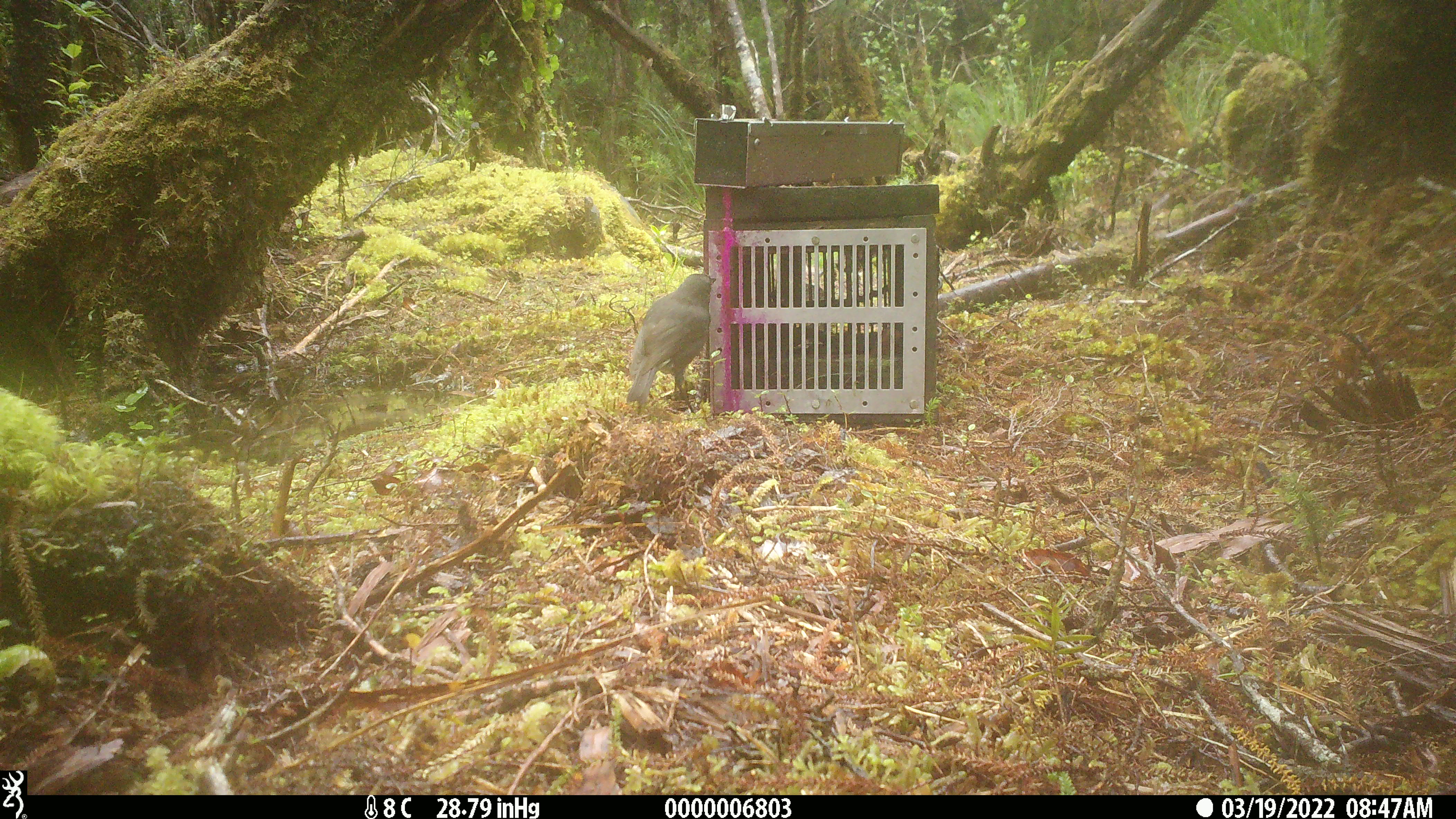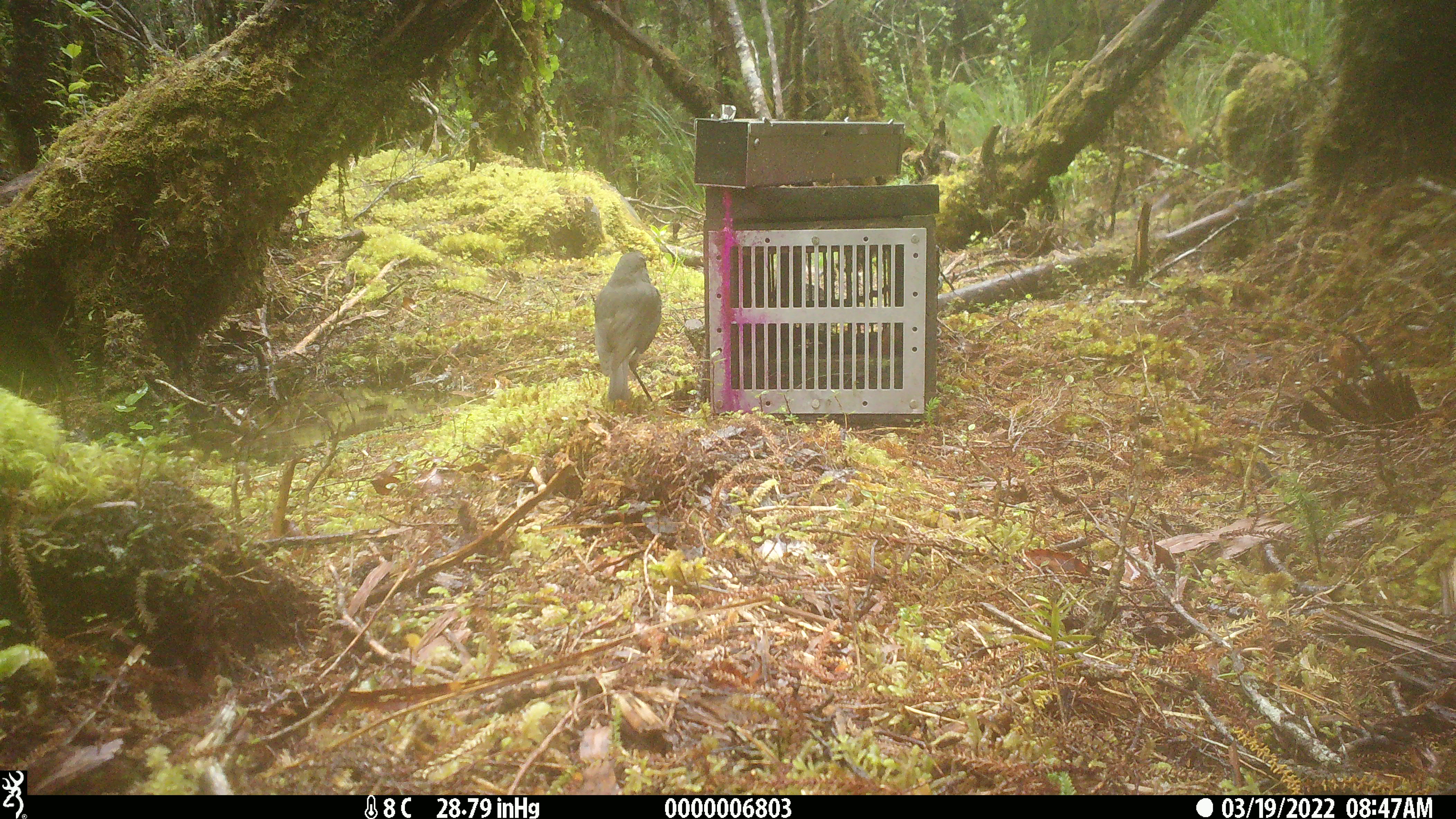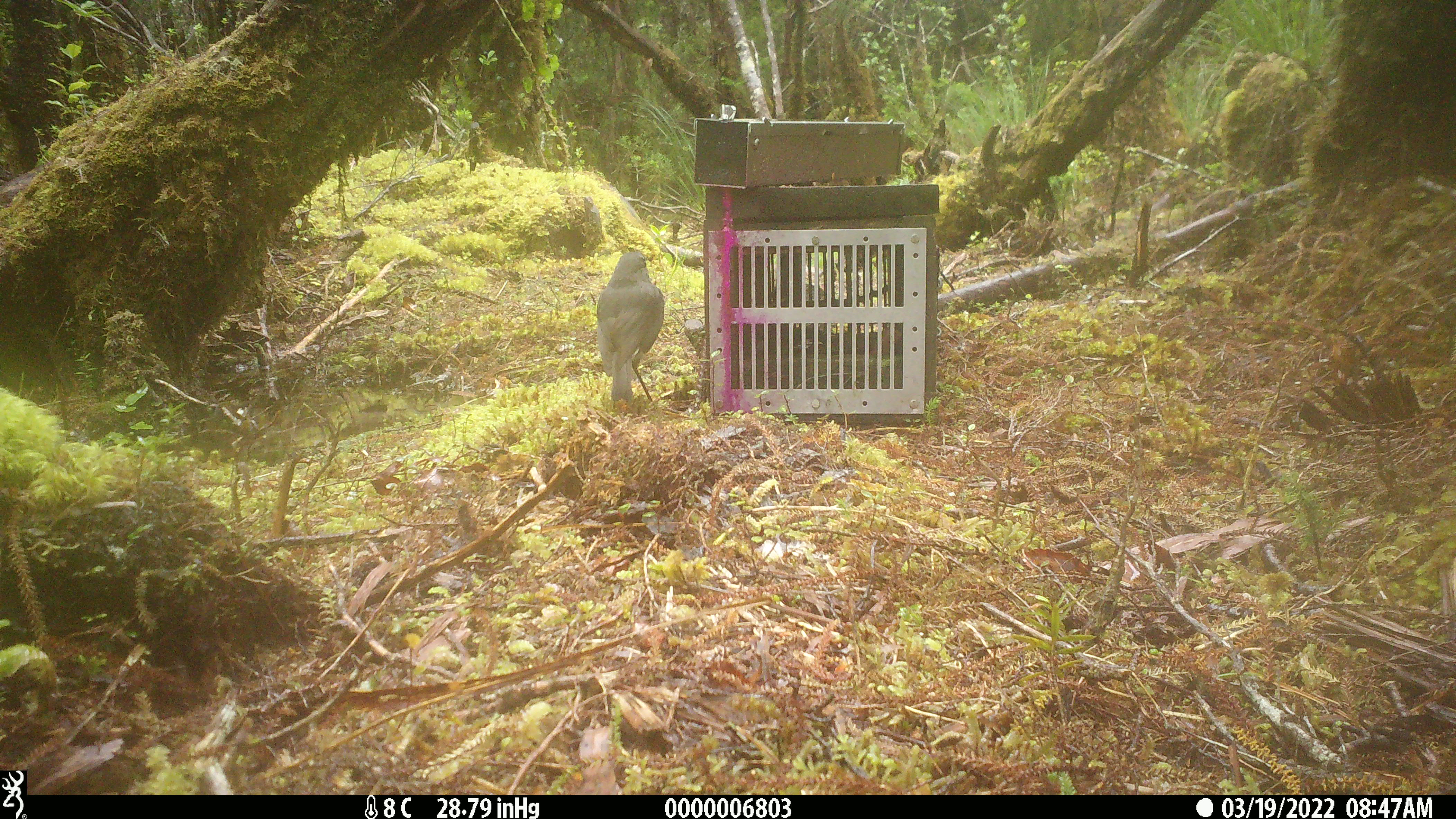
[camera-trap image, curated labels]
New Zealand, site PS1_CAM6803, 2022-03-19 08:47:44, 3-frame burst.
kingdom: Animalia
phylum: Chordata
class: Aves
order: Passeriformes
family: Petroicidae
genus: Petroica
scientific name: Petroica australis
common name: new zealand robin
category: robin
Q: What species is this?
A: Robin (new zealand robin) (Petroica australis).